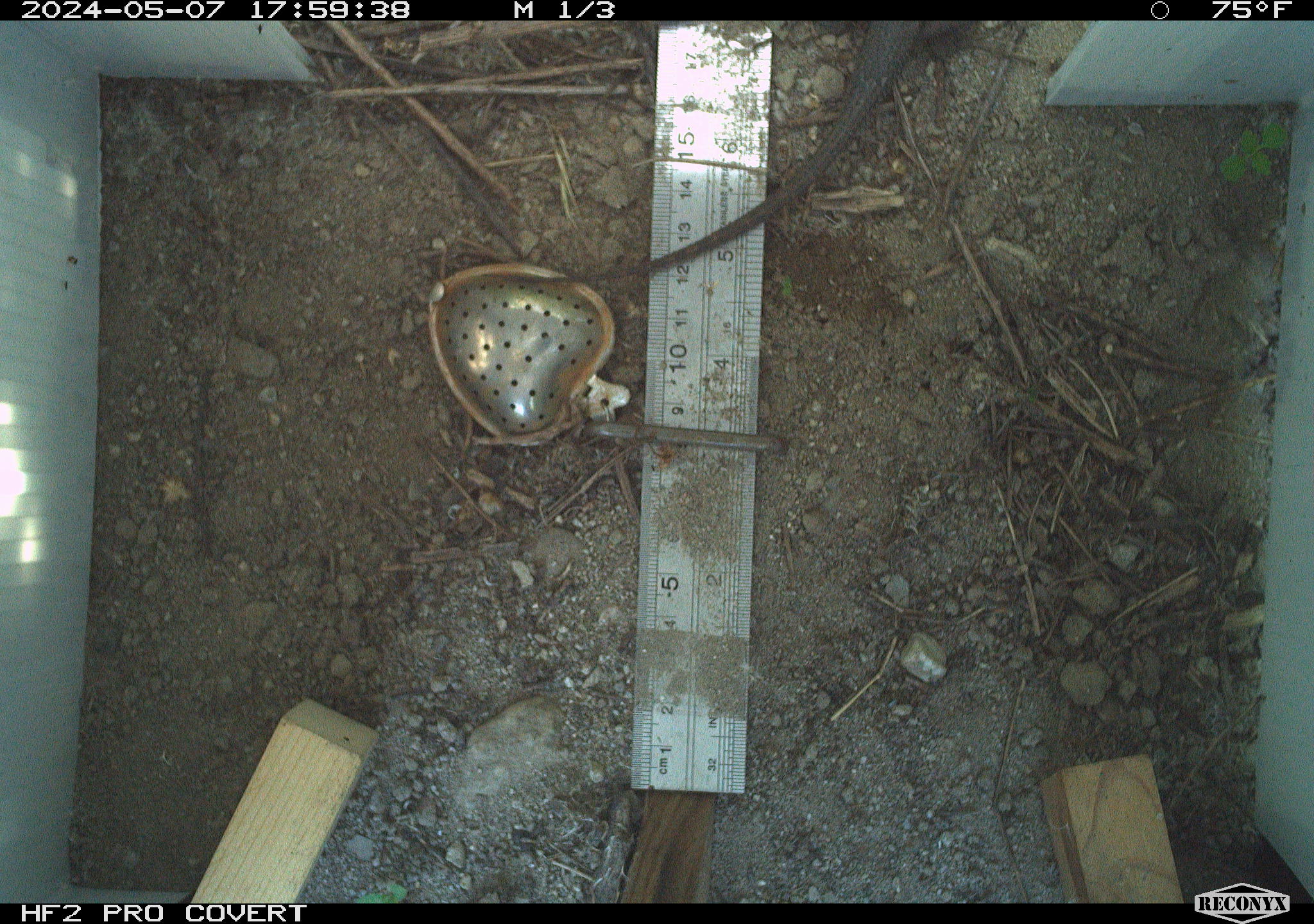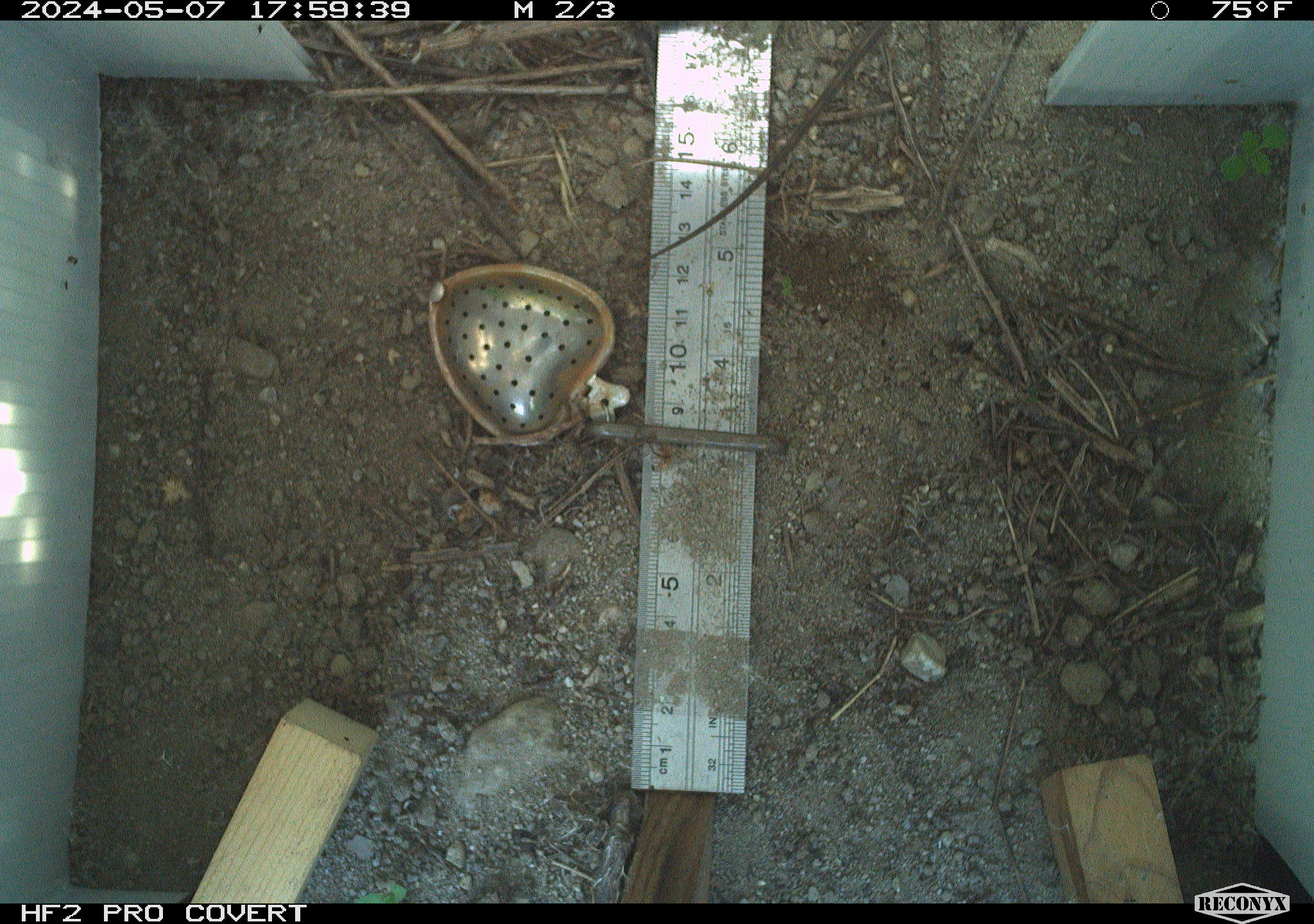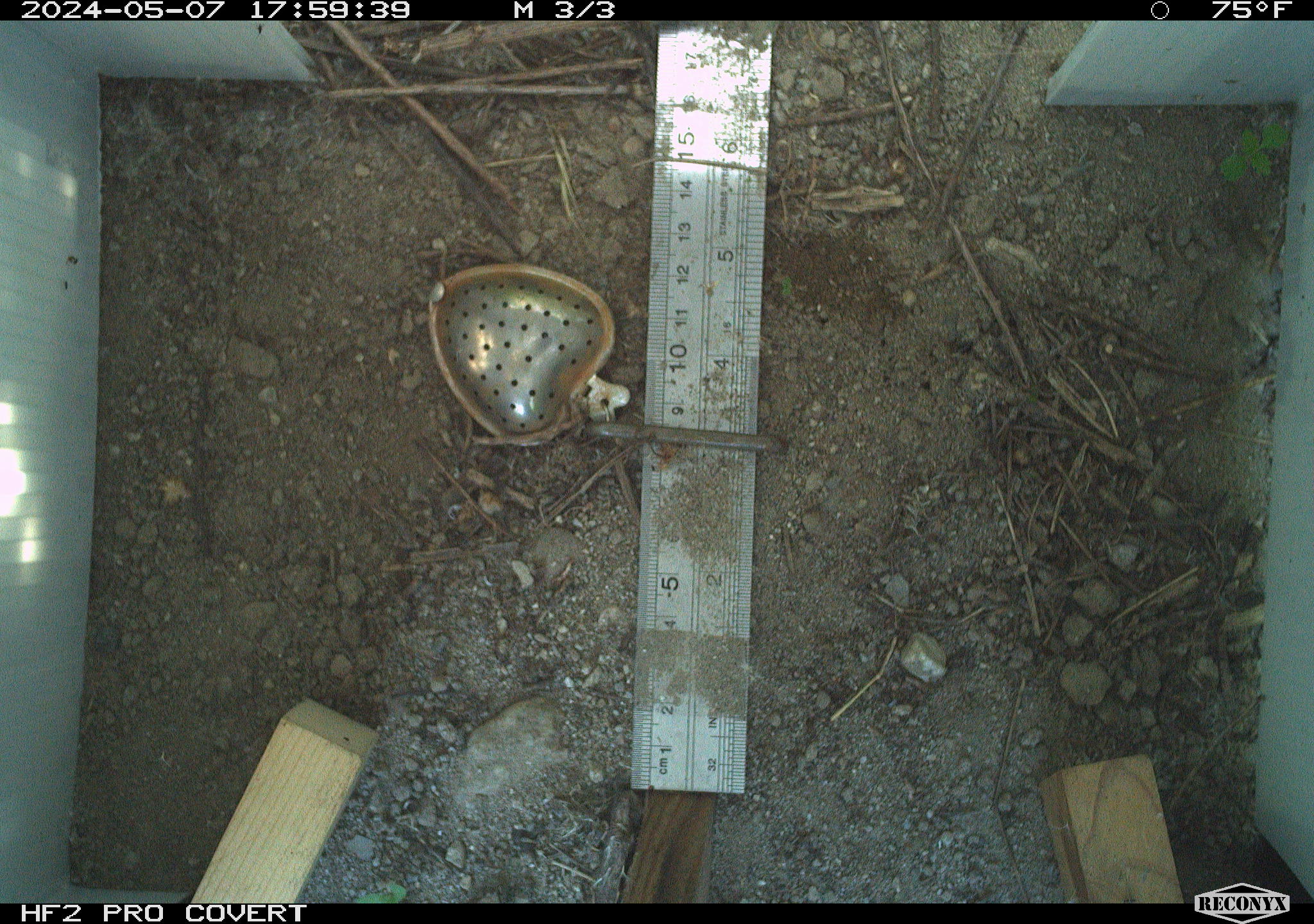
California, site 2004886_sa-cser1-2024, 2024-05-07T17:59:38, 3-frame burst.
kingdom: Animalia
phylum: Chordata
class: Reptilia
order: Squamata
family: Phrynosomatidae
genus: Sceloporus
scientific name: Sceloporus occidentalis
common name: western fence lizard